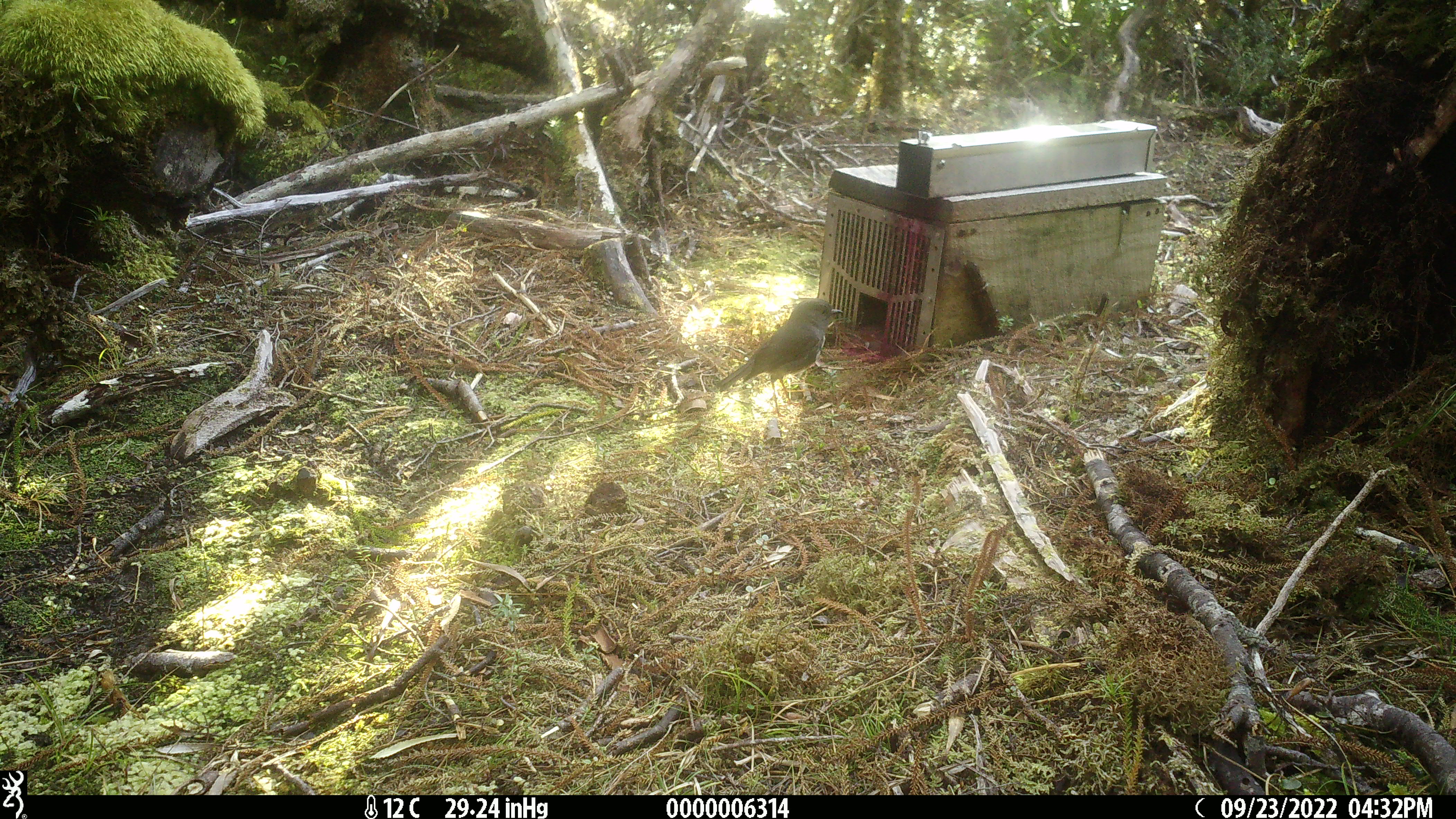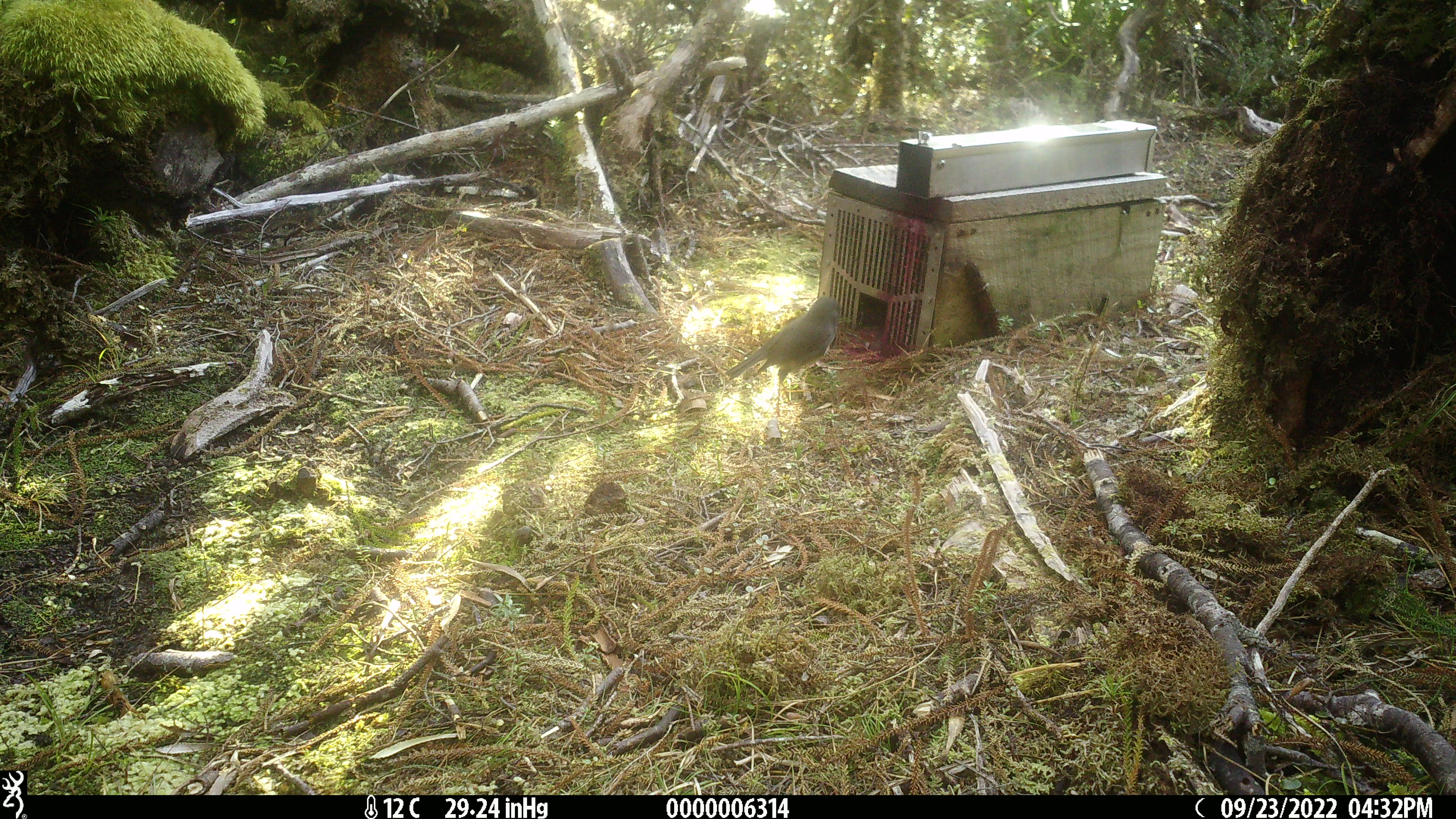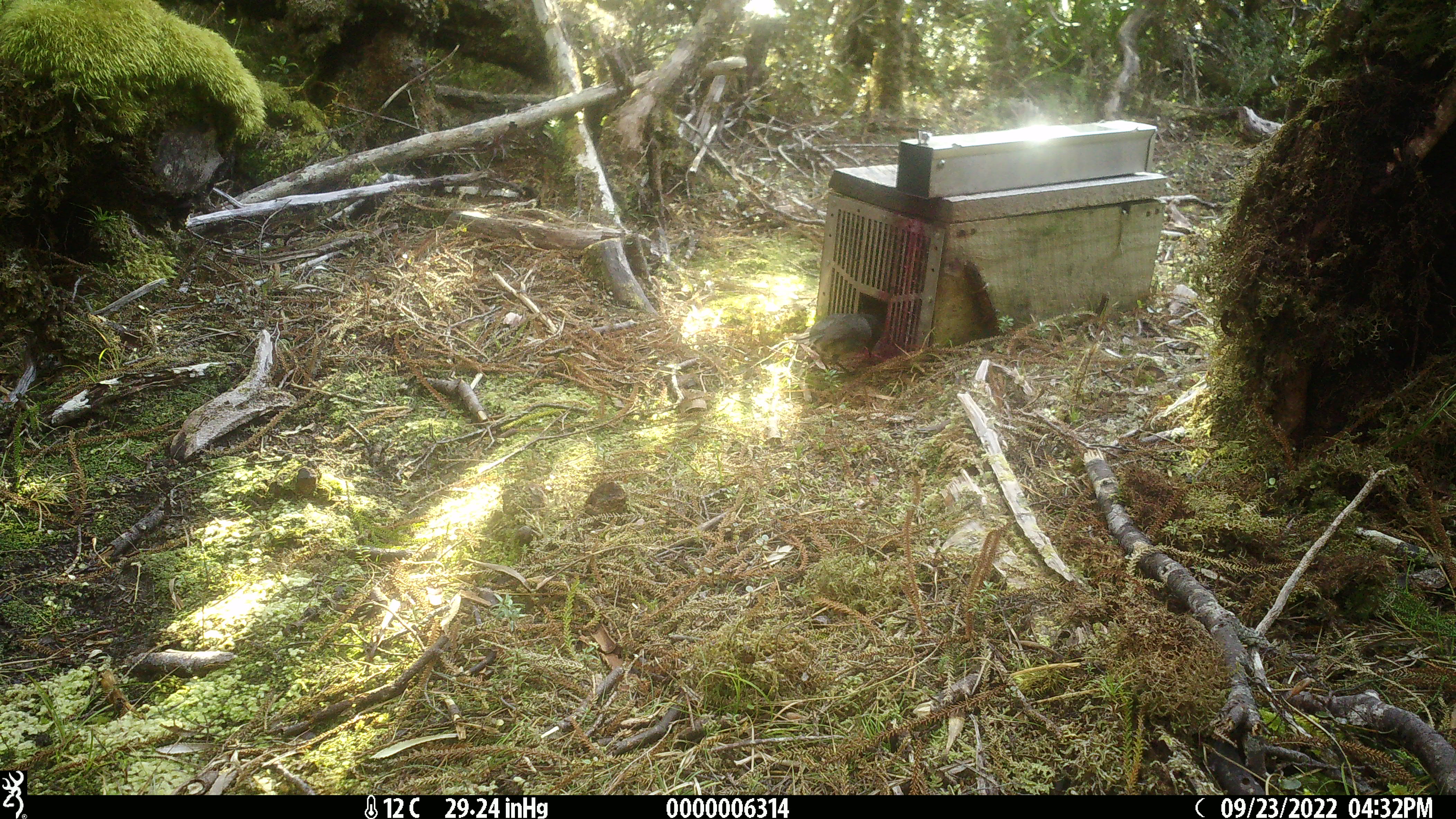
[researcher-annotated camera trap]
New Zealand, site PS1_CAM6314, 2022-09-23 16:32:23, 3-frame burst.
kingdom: Animalia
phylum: Chordata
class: Aves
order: Passeriformes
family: Petroicidae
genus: Petroica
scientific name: Petroica australis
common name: new zealand robin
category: robin